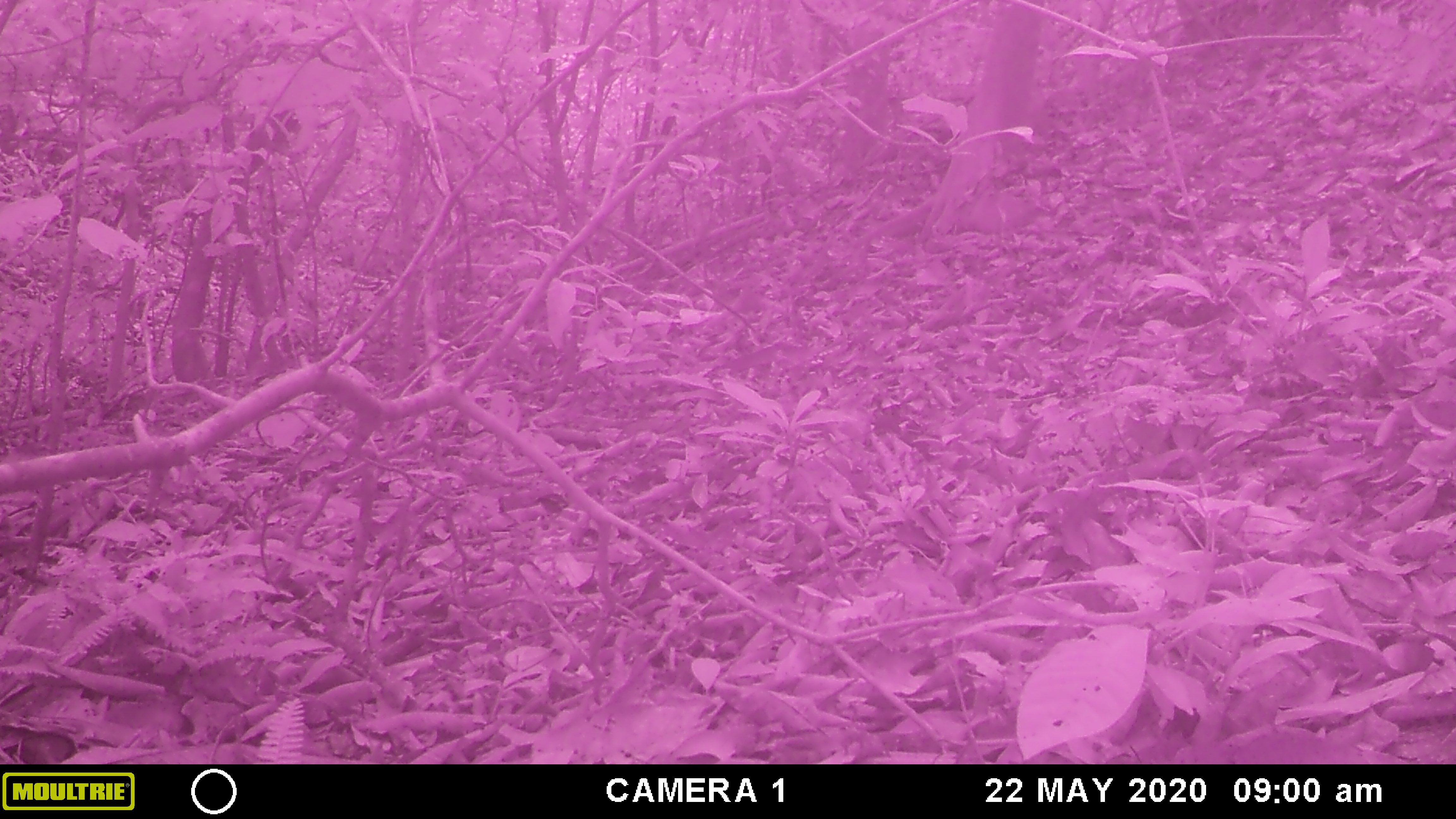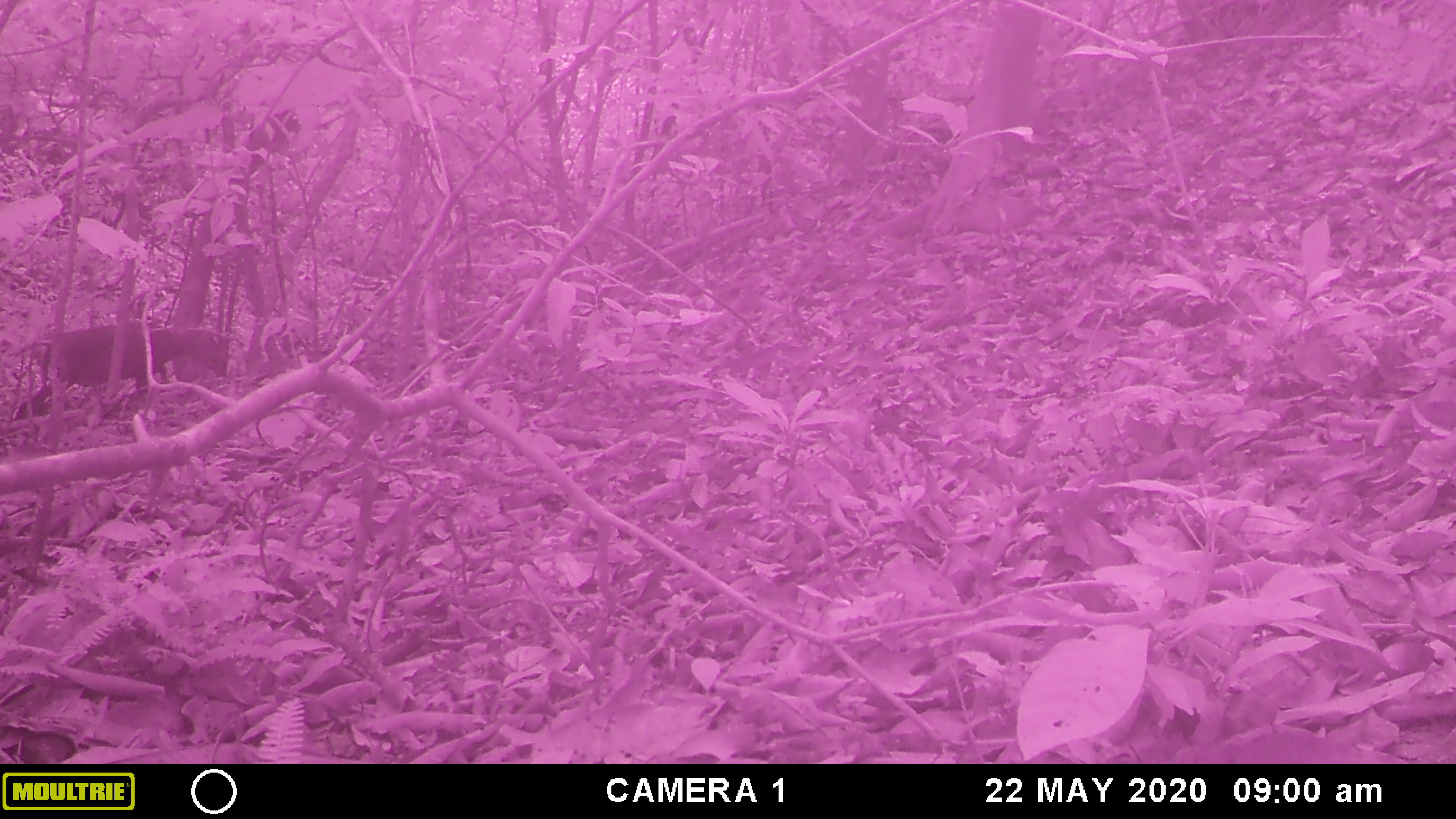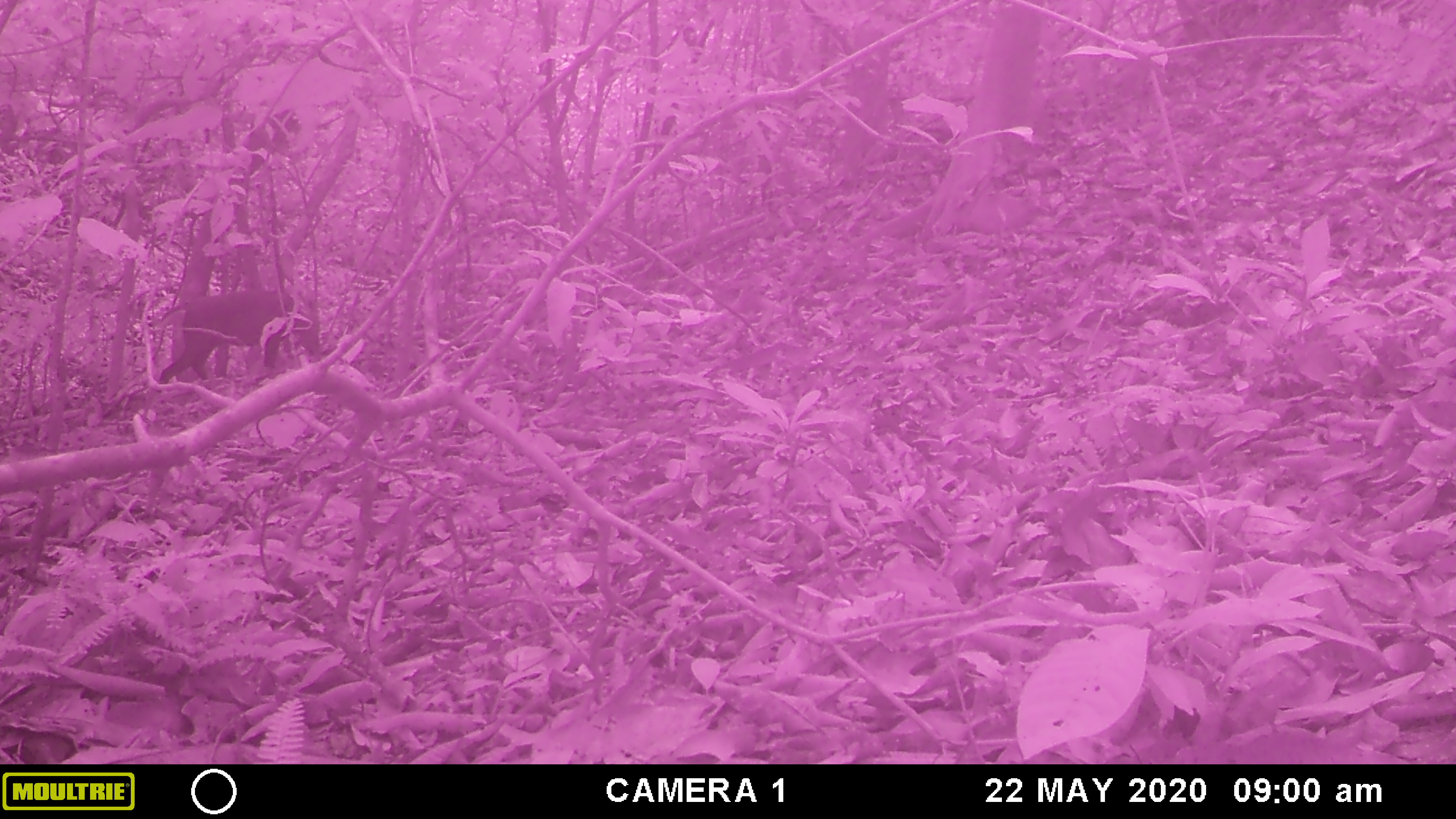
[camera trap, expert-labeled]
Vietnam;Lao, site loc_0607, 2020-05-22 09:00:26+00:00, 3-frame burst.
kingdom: Animalia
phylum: Chordata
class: Mammalia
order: Artiodactyla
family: Cervidae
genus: Muntiacus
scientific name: Muntiacus rooseveltorum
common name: roosevelt's muntjac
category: roosevelts muntjac group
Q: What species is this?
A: Roosevelts muntjac group (roosevelt's muntjac) (Muntiacus rooseveltorum).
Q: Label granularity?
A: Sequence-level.